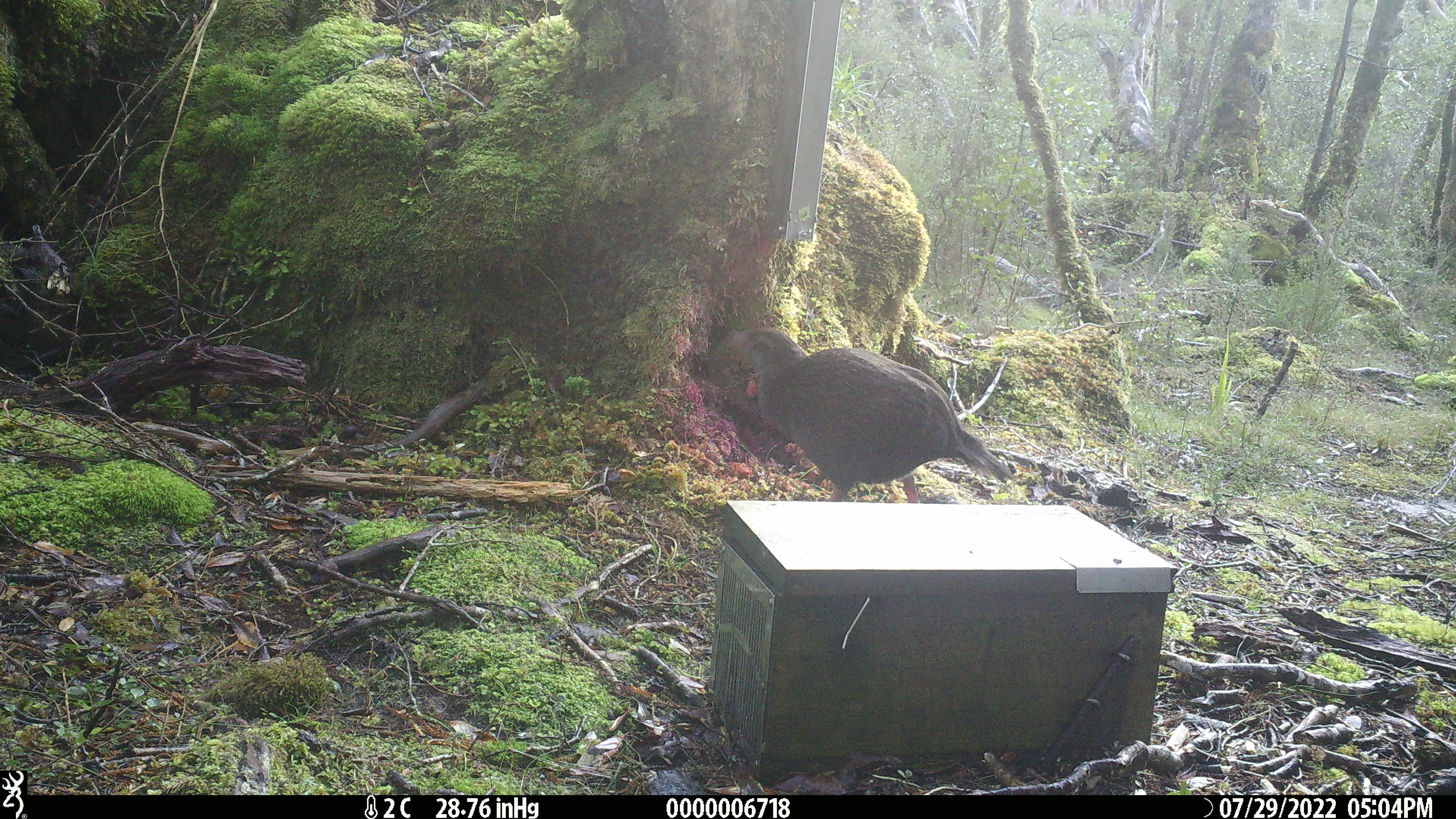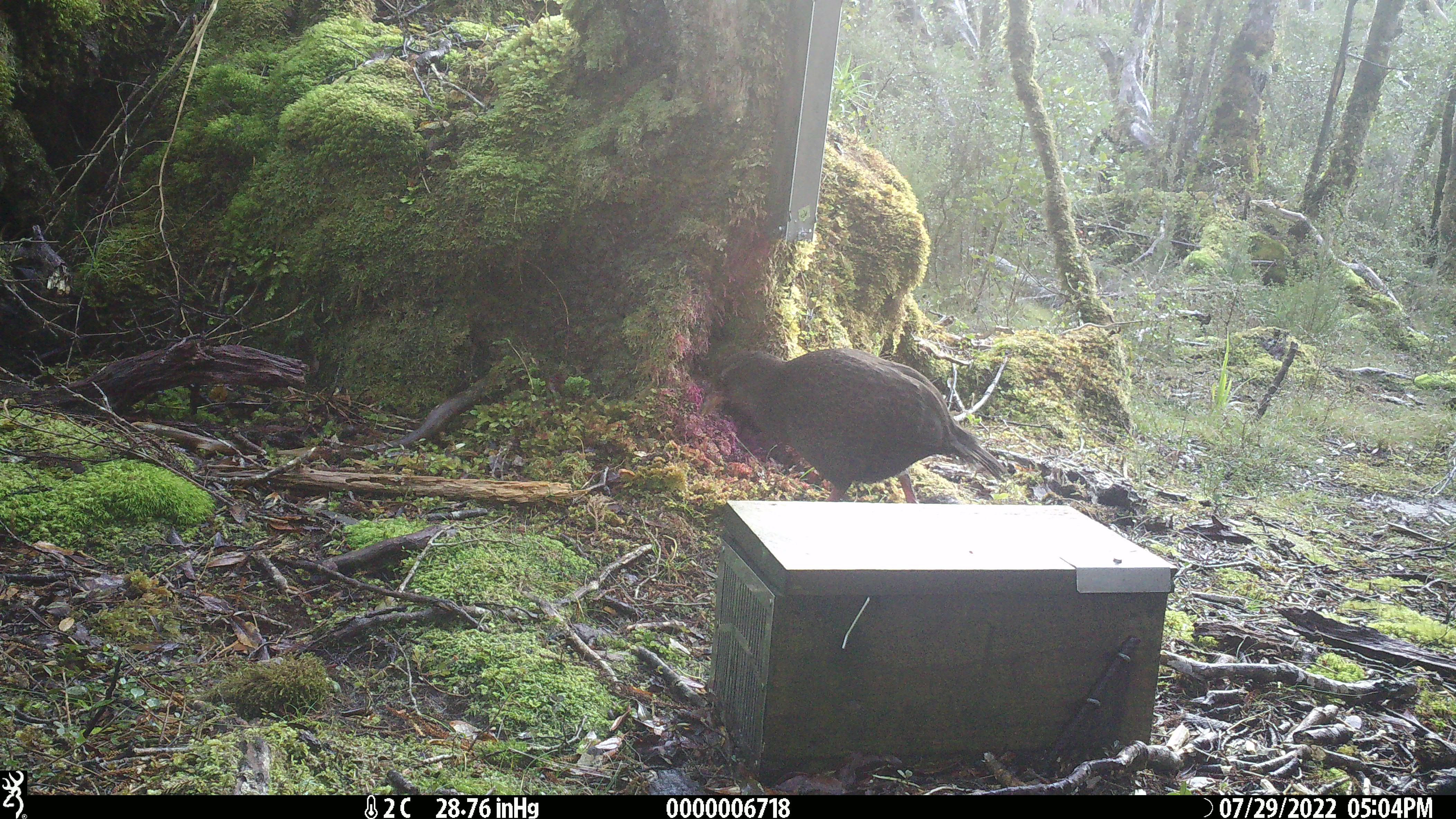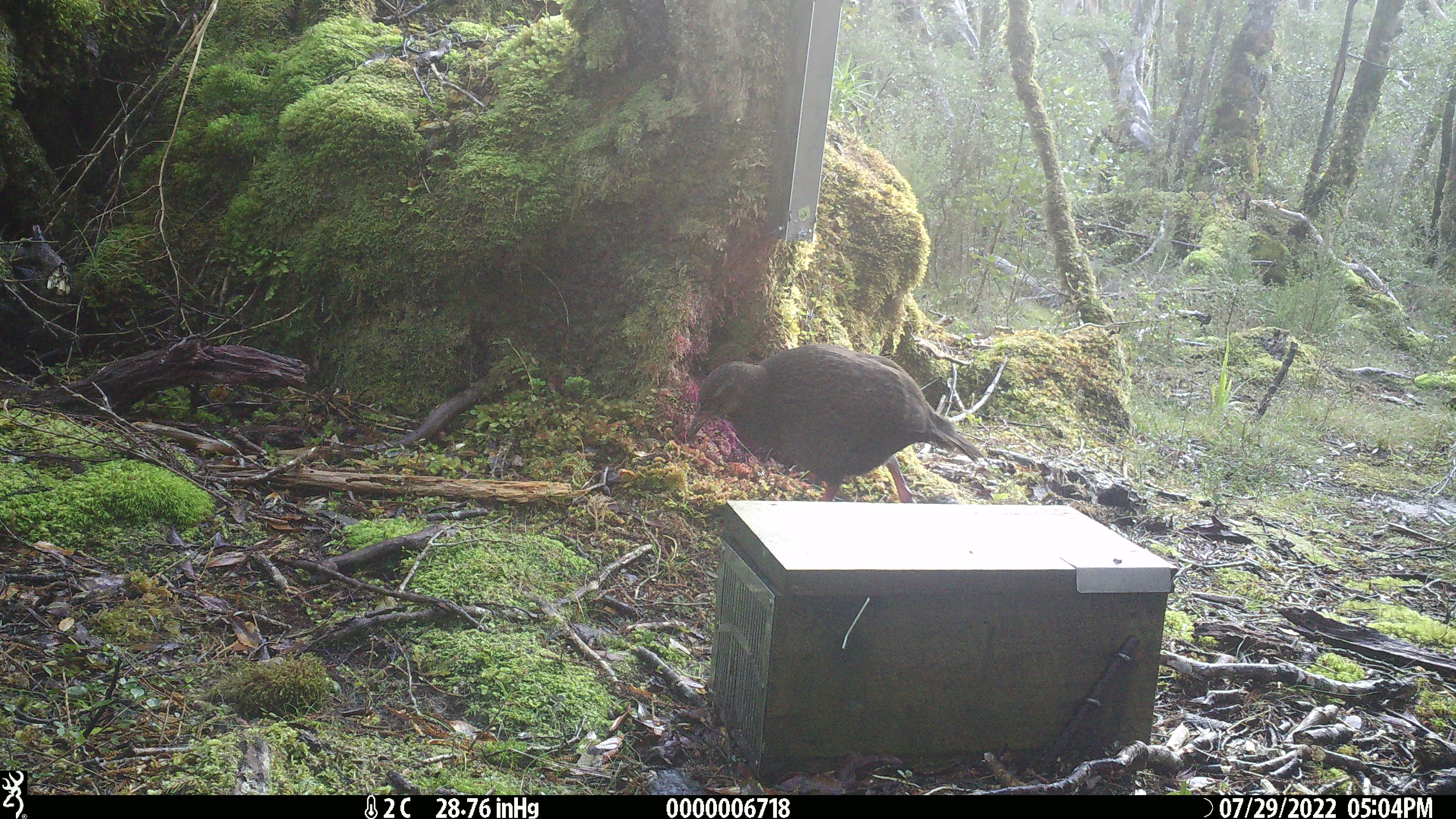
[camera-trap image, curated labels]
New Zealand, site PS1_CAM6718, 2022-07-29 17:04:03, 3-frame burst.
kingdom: Animalia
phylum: Chordata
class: Aves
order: Gruiformes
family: Rallidae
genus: Gallirallus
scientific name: Gallirallus australis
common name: weka